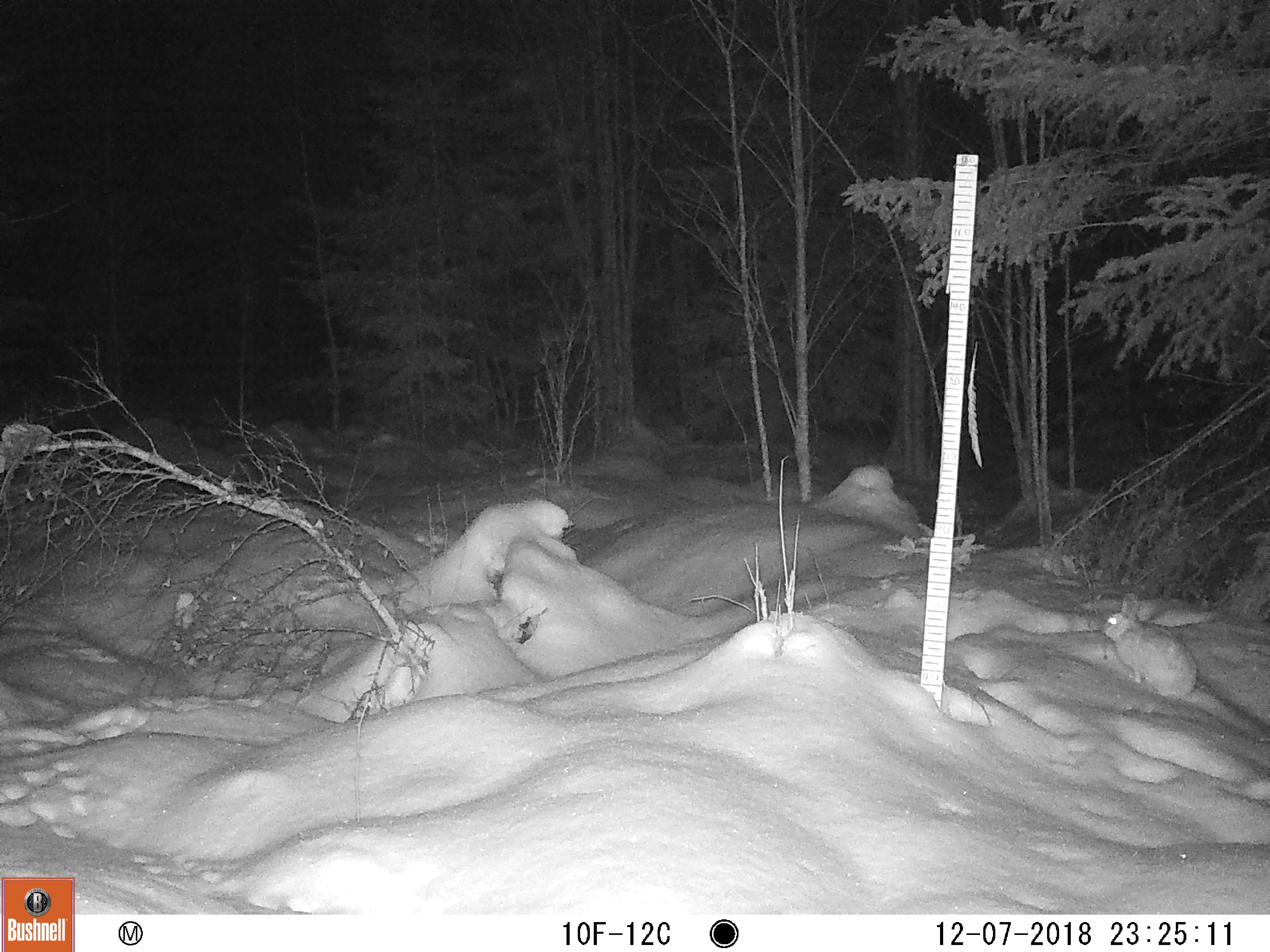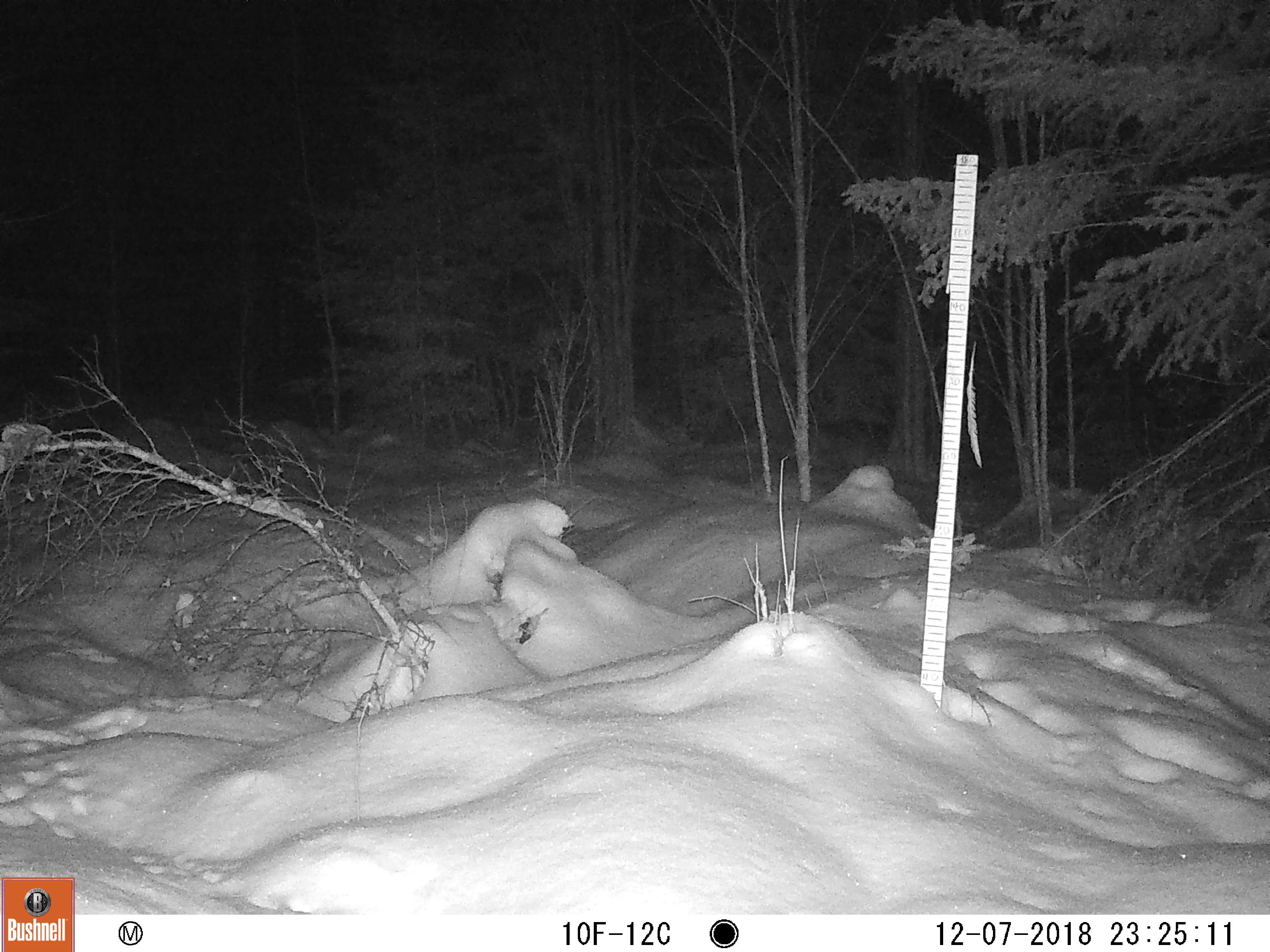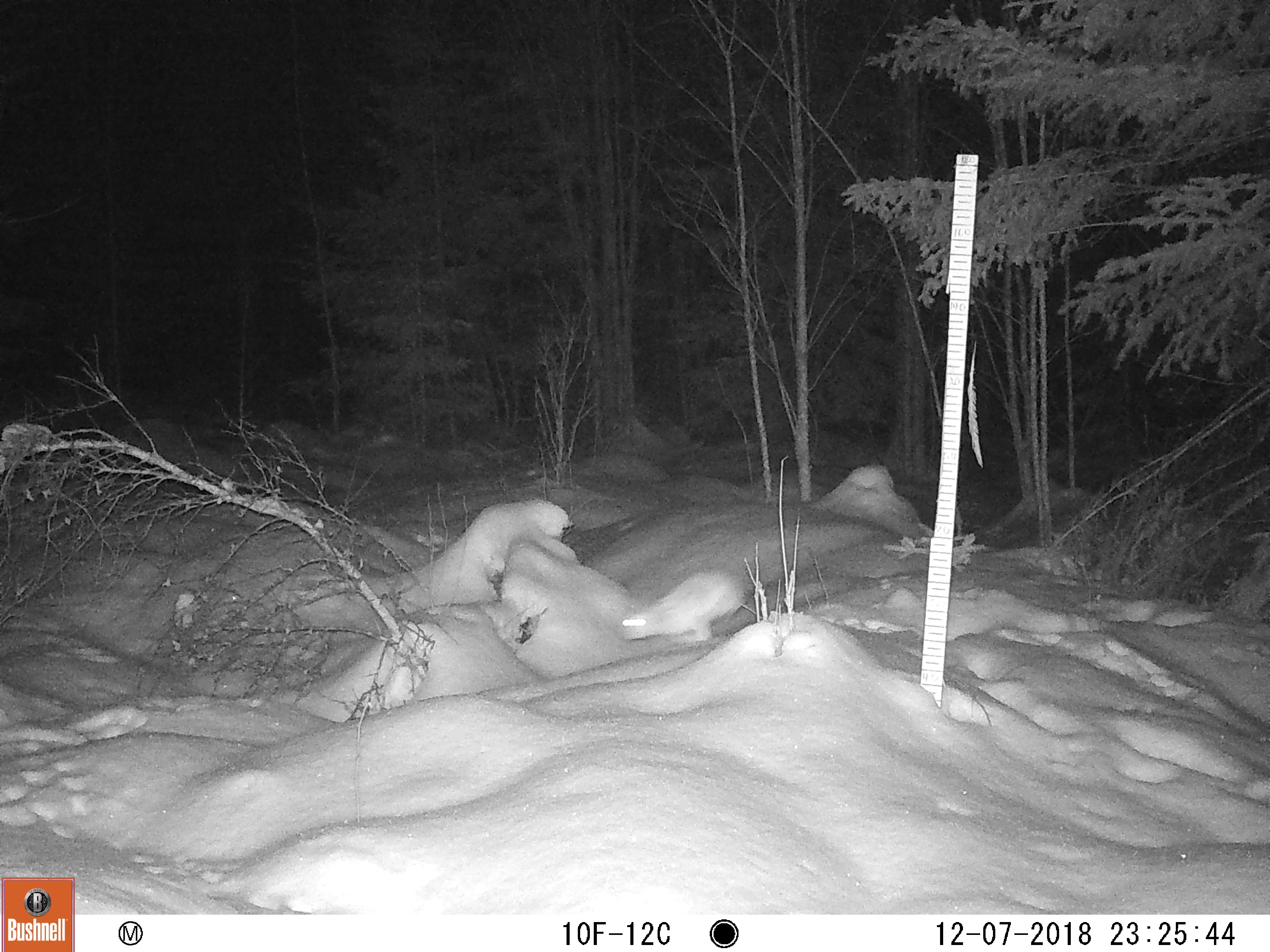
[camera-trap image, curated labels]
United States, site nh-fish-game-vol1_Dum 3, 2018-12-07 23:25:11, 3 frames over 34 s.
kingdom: Animalia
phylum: Chordata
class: Mammalia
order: Lagomorpha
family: Leporidae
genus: Lepus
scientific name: Lepus americanus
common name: snowshoe hare